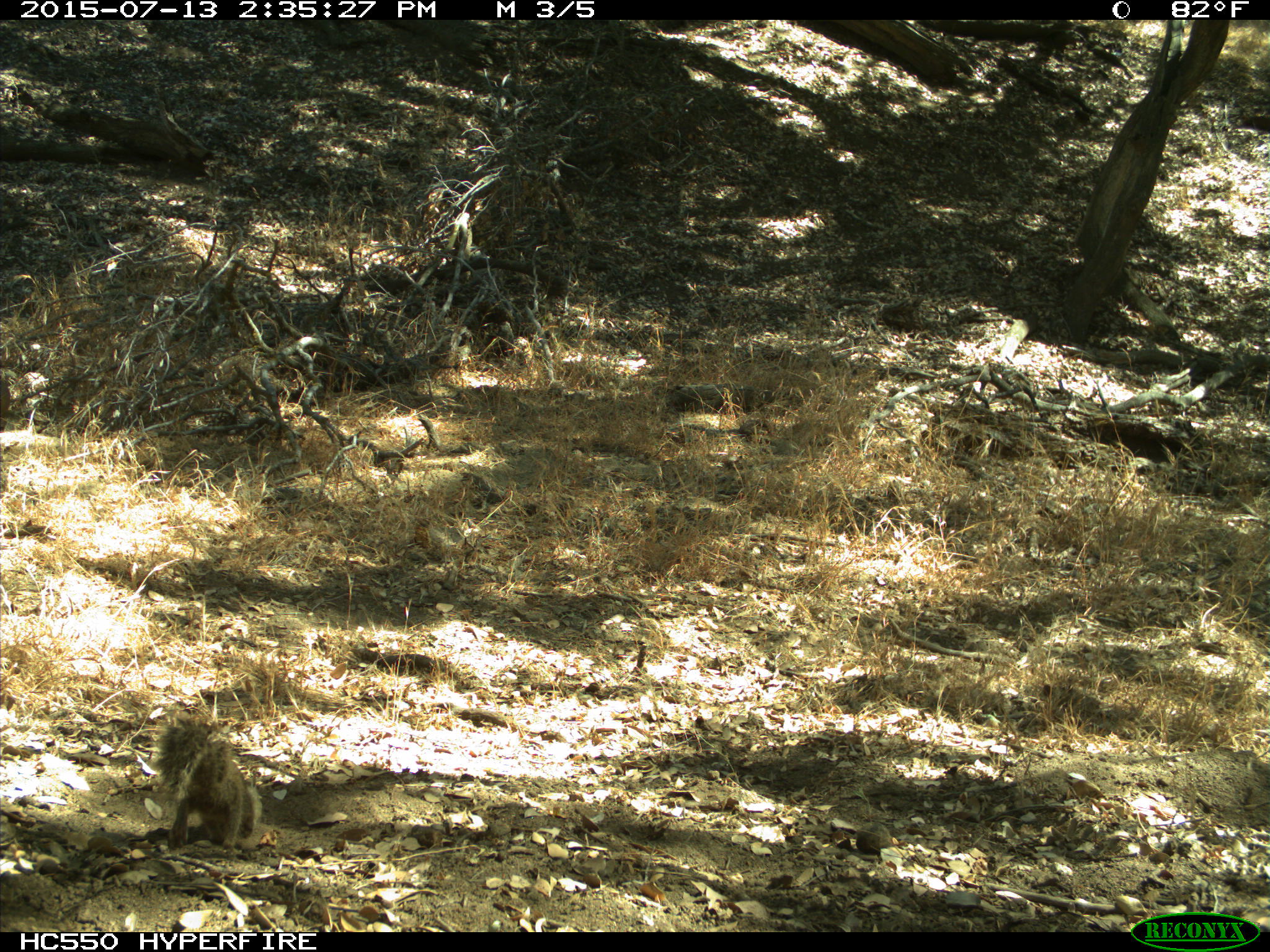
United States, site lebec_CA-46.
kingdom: Animalia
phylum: Chordata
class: Mammalia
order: Rodentia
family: Sciuridae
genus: Otospermophilus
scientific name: Otospermophilus beecheyi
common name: california ground squirrel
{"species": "Otospermophilus beecheyi (california ground squirrel)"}